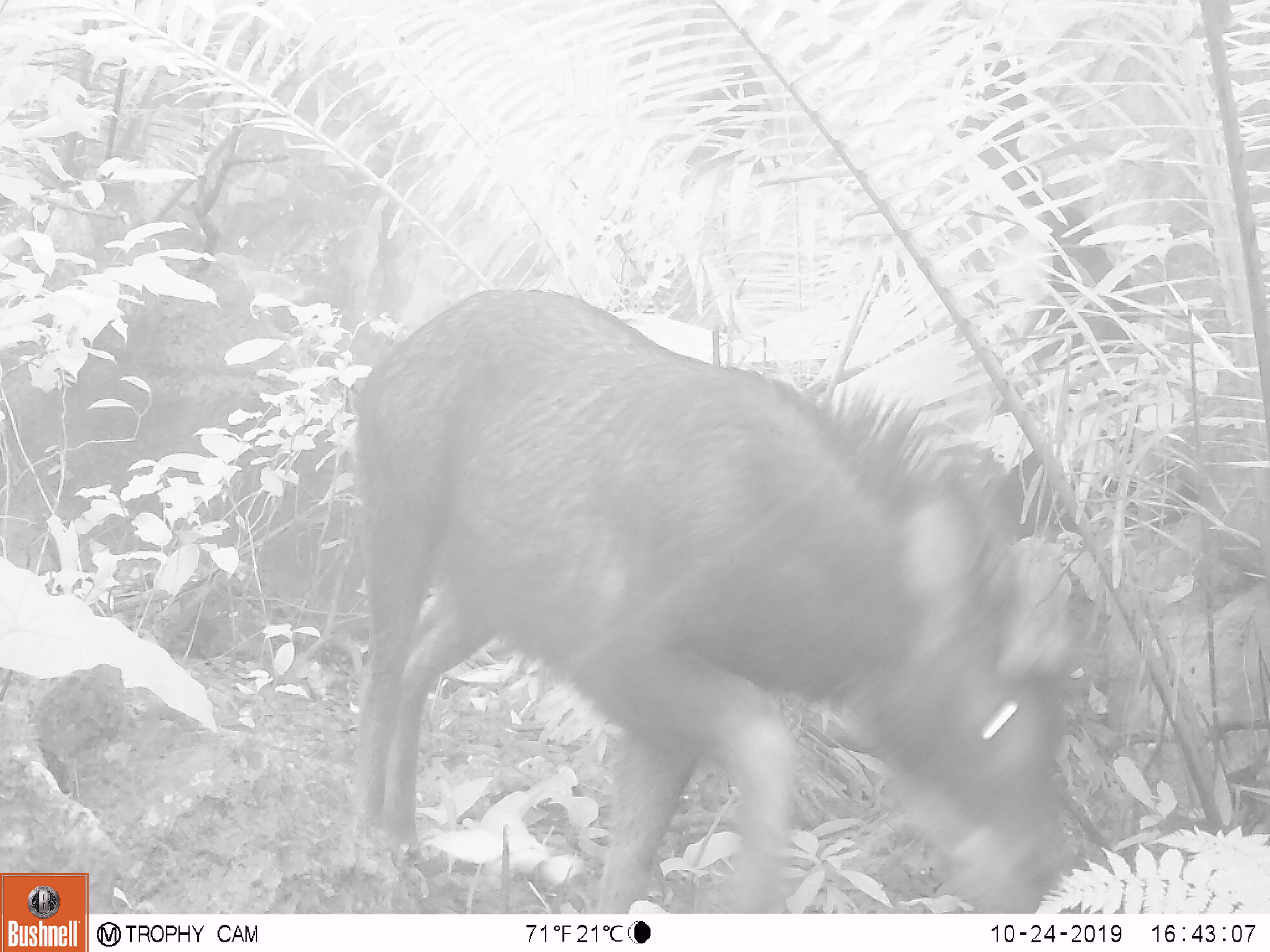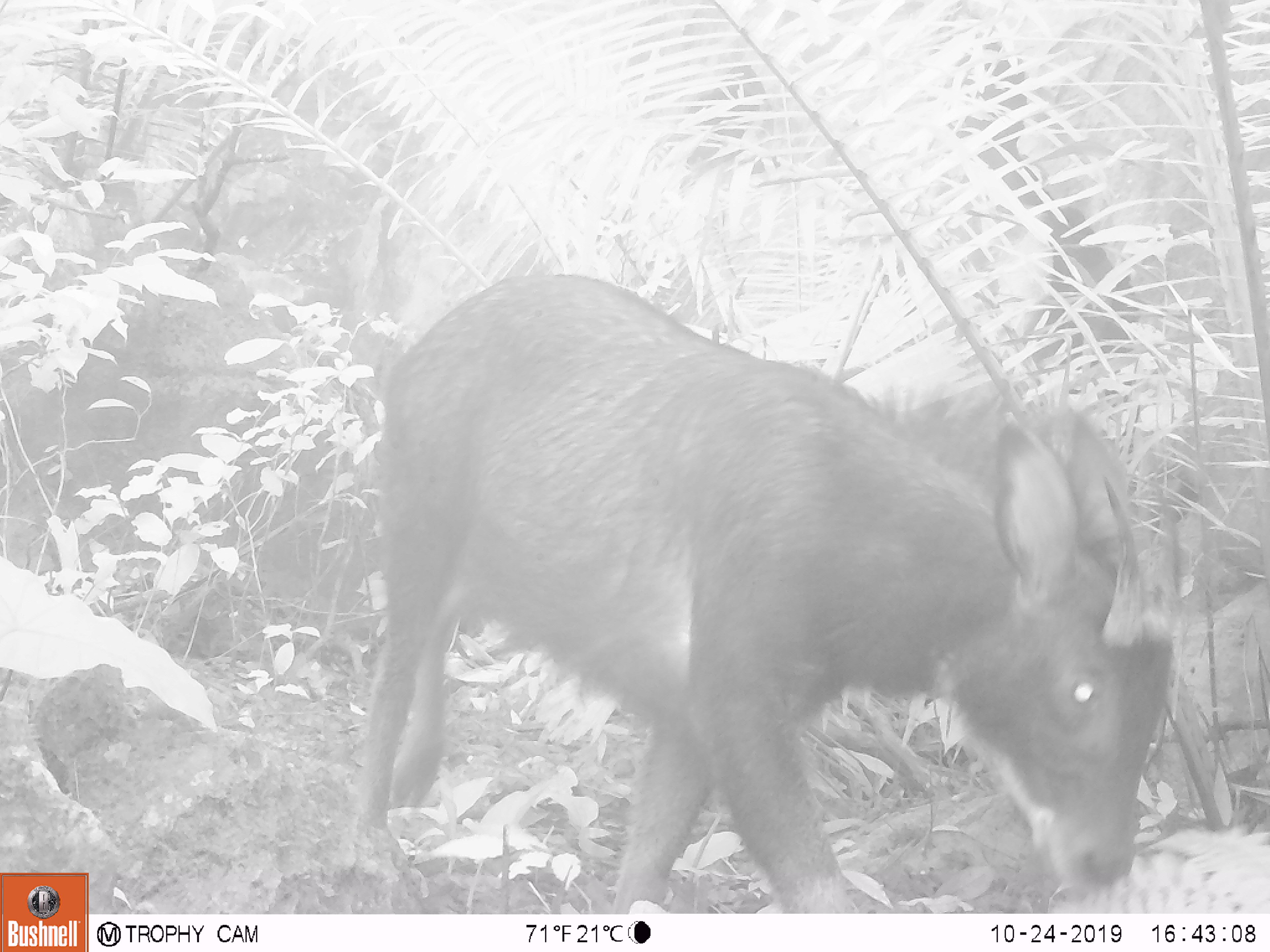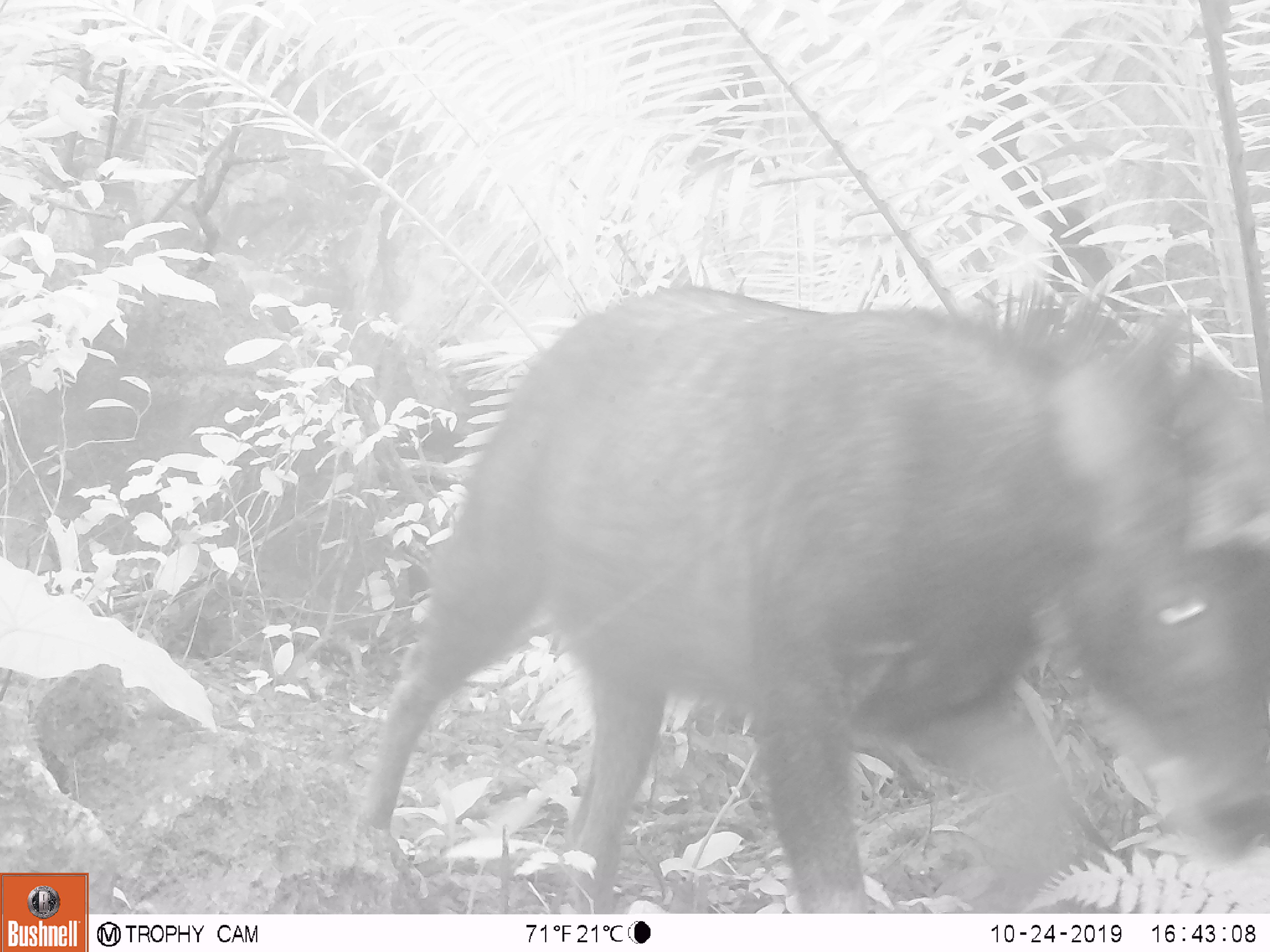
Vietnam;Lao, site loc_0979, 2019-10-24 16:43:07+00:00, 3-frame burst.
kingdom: Animalia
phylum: Chordata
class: Mammalia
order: Artiodactyla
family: Bovidae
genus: Capricornis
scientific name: Capricornis sumatraensis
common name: chinese serow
Chinese serow (Capricornis sumatraensis). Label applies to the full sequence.